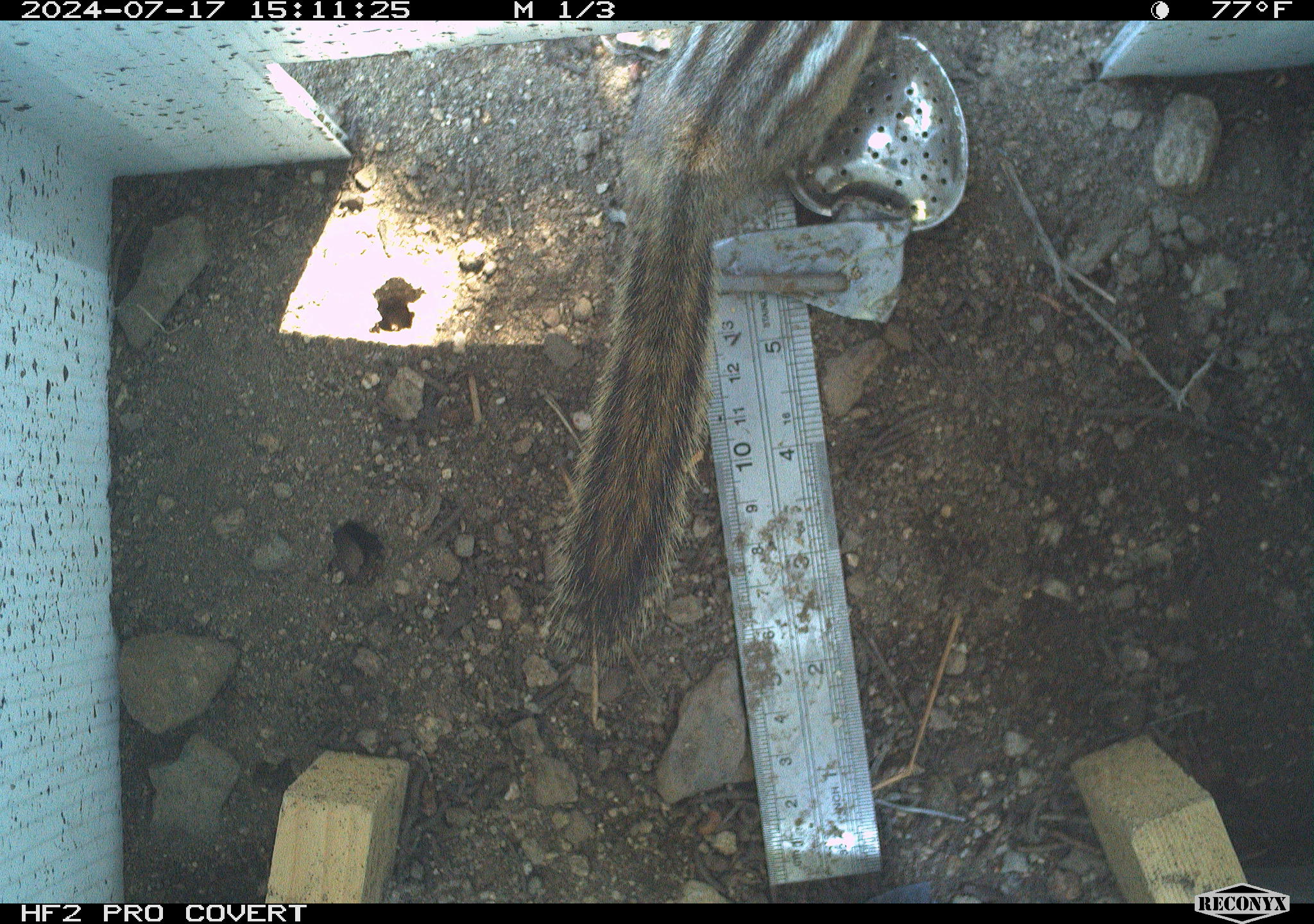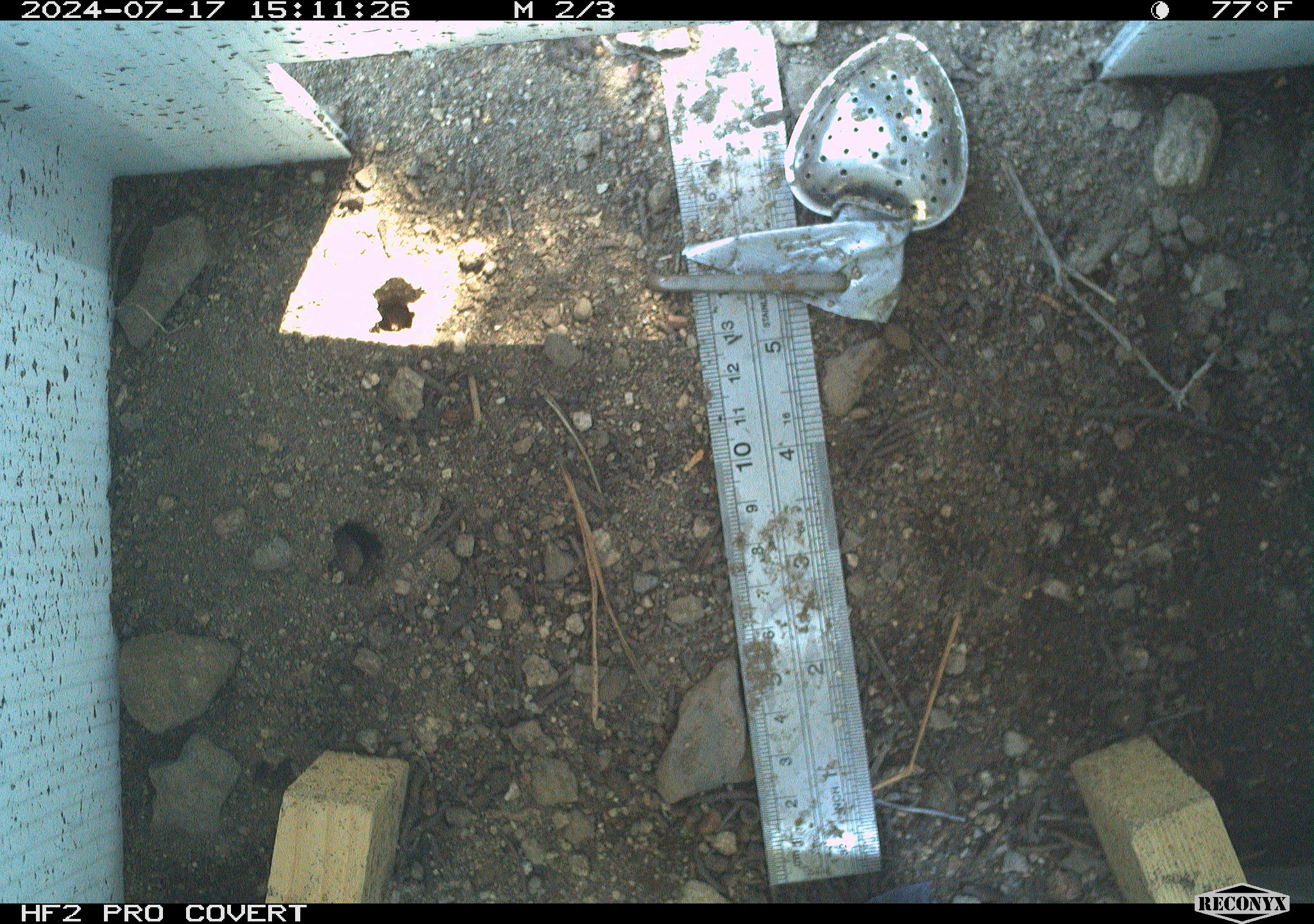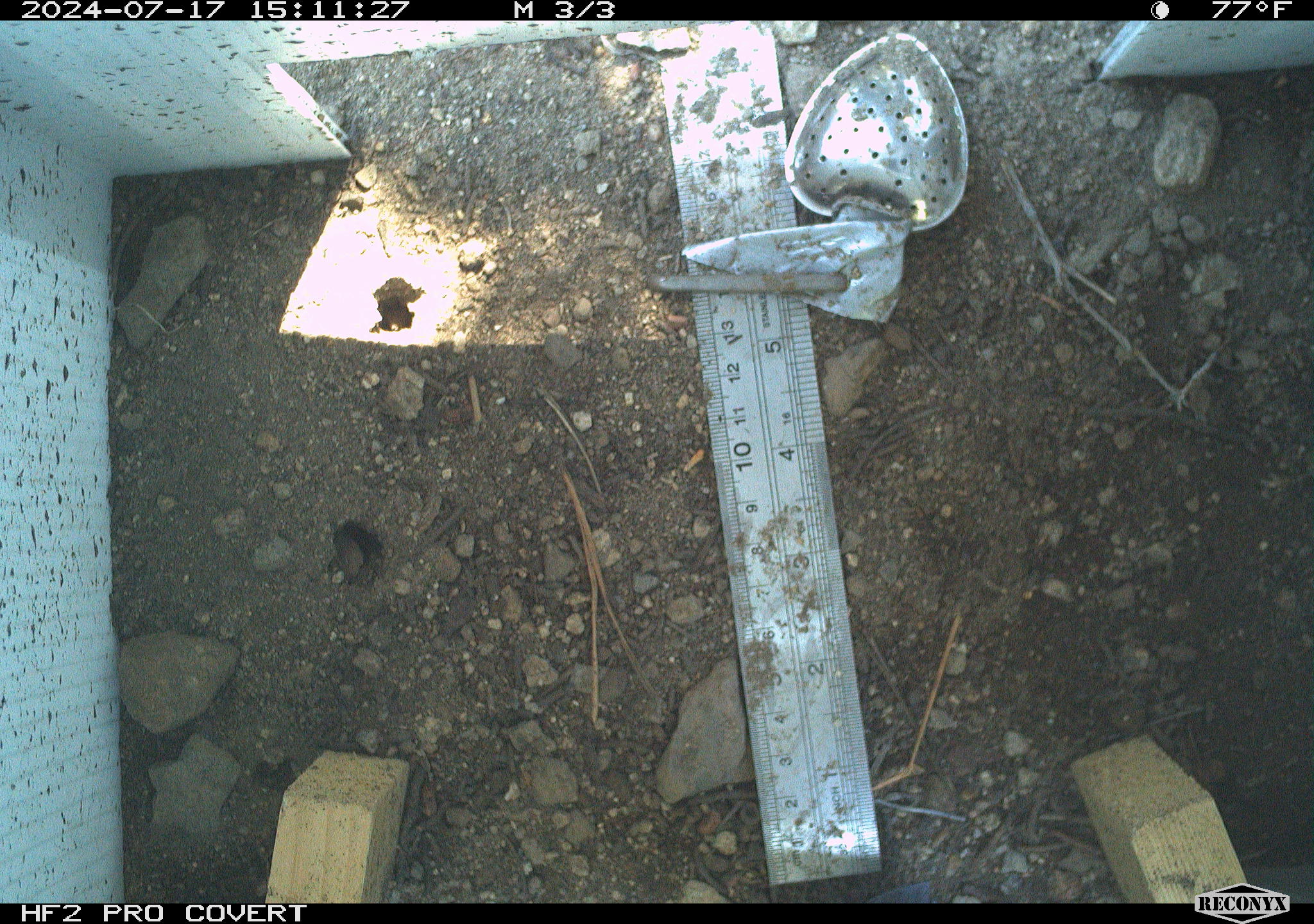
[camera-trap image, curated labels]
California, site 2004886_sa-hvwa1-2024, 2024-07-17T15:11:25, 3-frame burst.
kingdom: Animalia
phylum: Chordata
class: Mammalia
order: Rodentia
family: Sciuridae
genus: Neotamias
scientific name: Neotamias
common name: western chipmunks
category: neotamias species